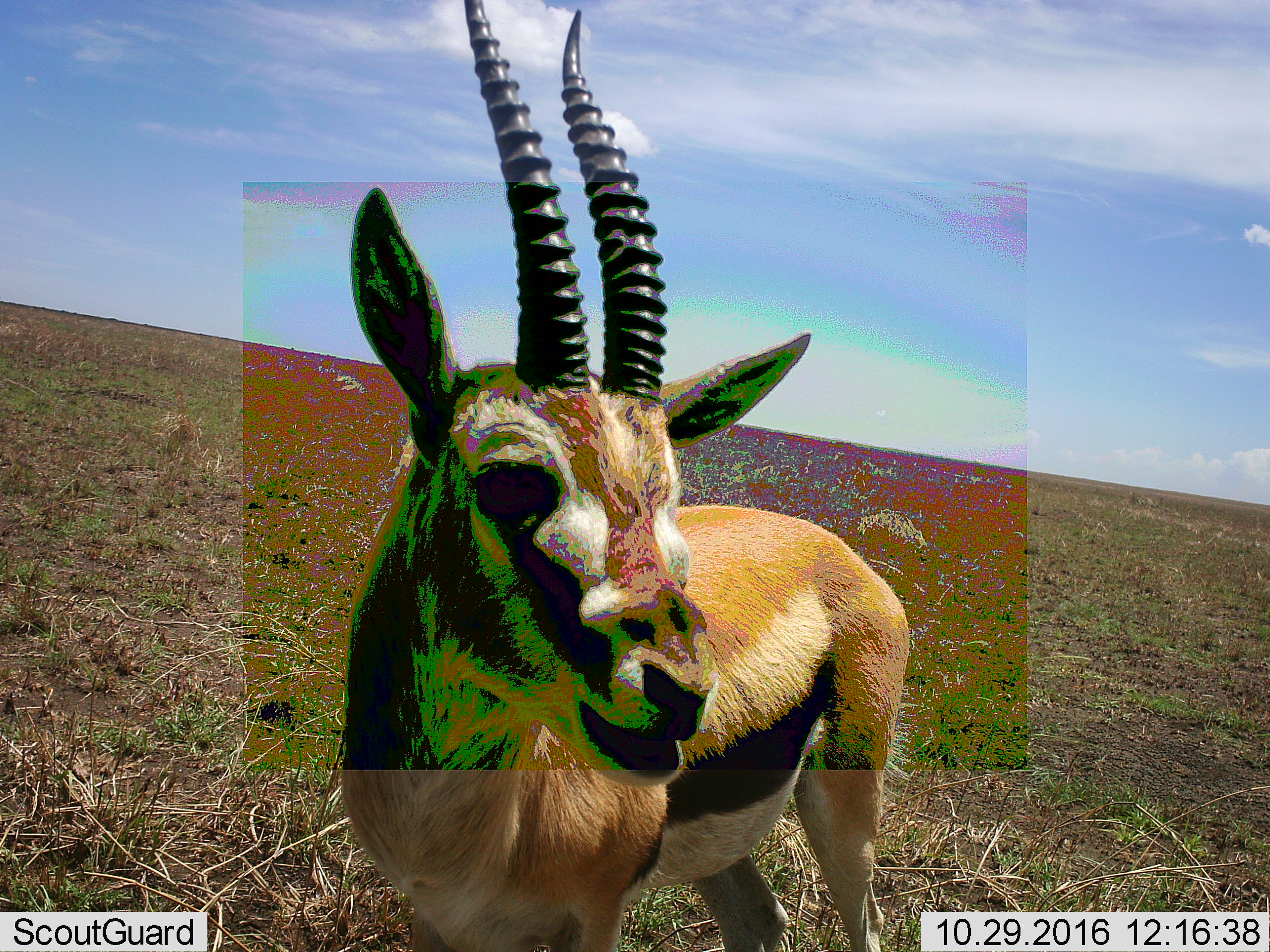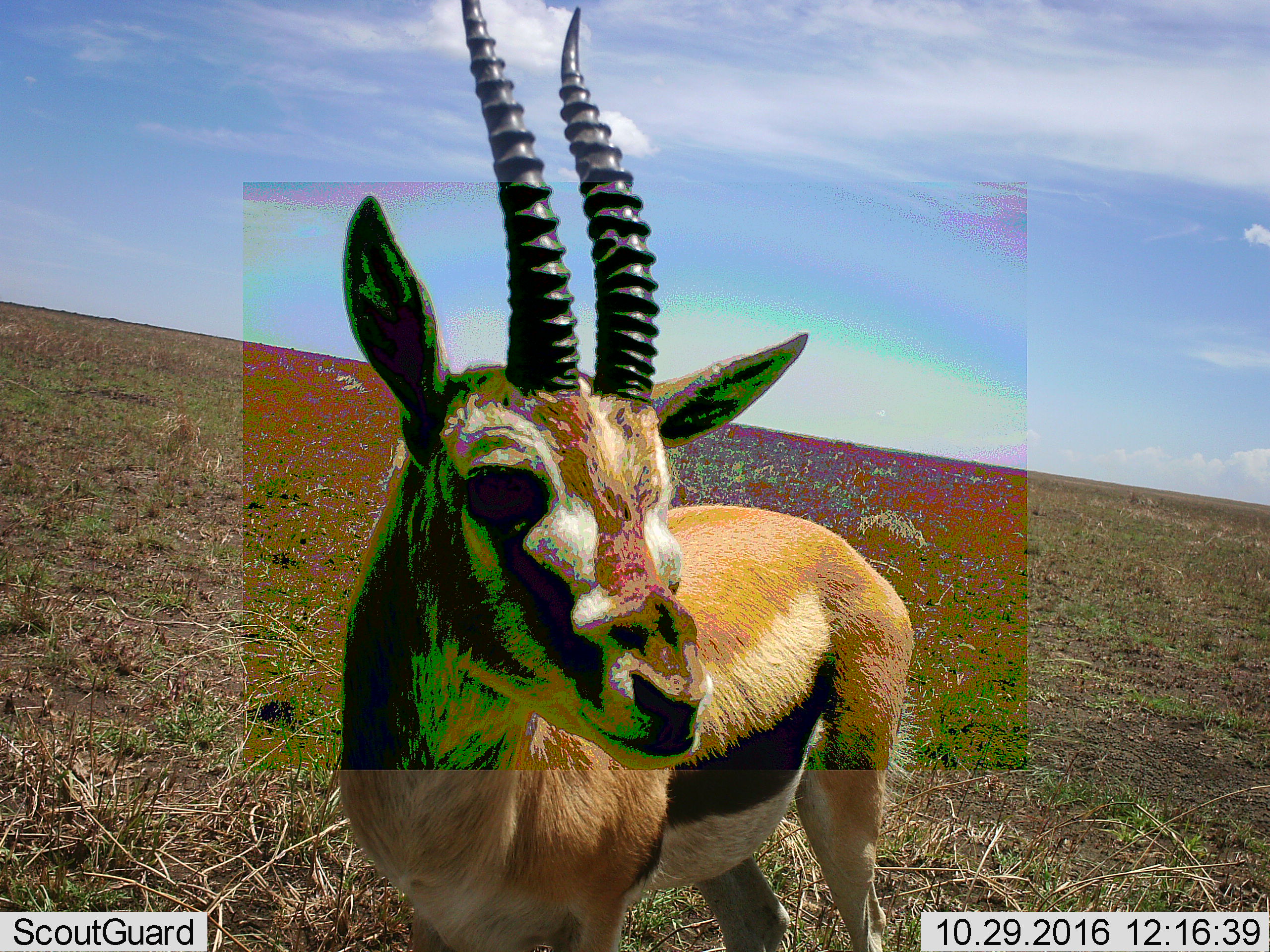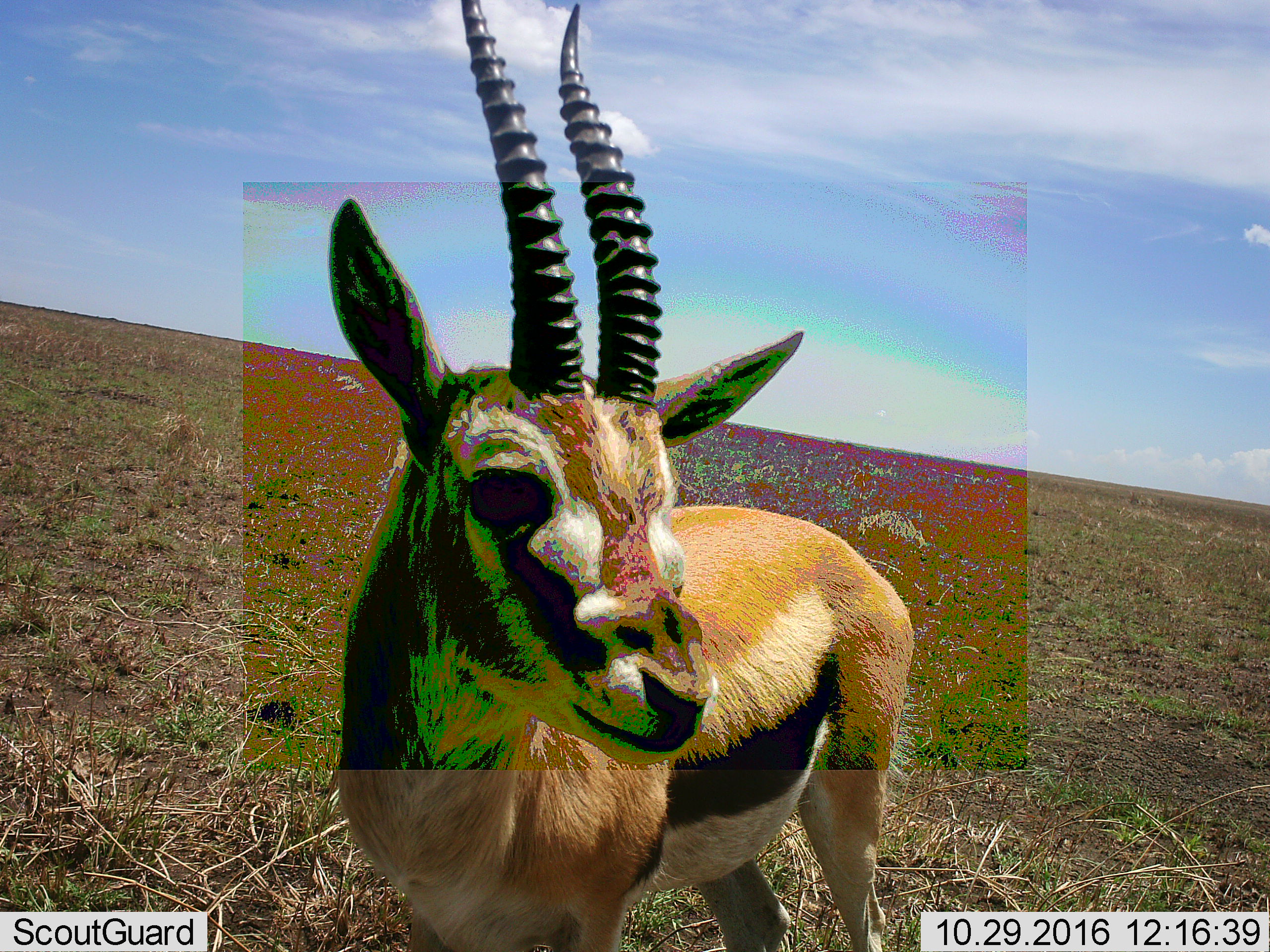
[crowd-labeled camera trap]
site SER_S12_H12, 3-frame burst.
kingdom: Animalia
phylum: Chordata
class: Mammalia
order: Artiodactyla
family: Bovidae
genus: Eudorcas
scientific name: Eudorcas thomsonii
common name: thomson's gazelle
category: gazellethomsons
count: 1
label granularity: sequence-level